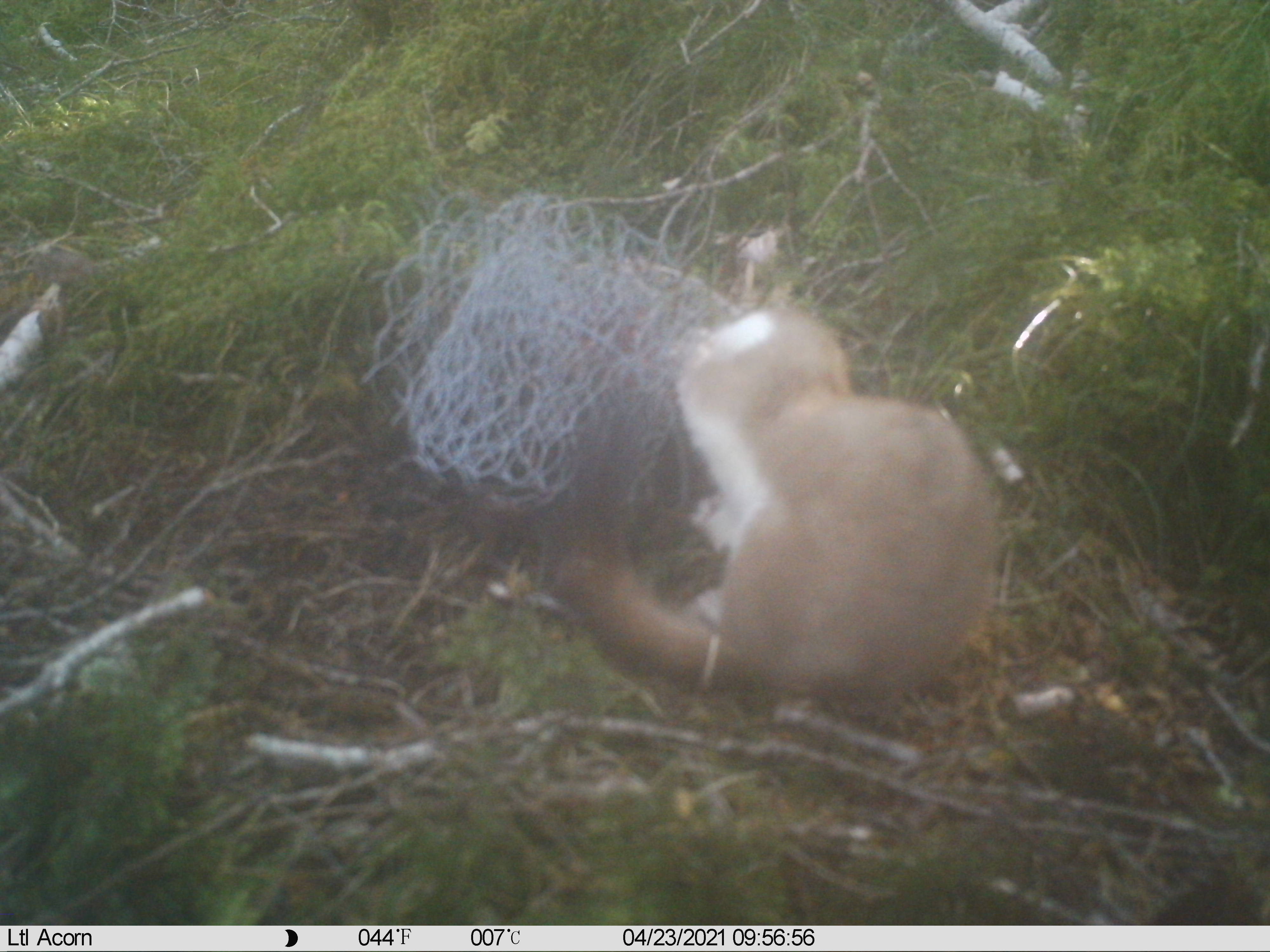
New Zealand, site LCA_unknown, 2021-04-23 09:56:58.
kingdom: Animalia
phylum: Chordata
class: Mammalia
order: Carnivora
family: Mustelidae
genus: Mustela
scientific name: Mustela erminea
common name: stoat